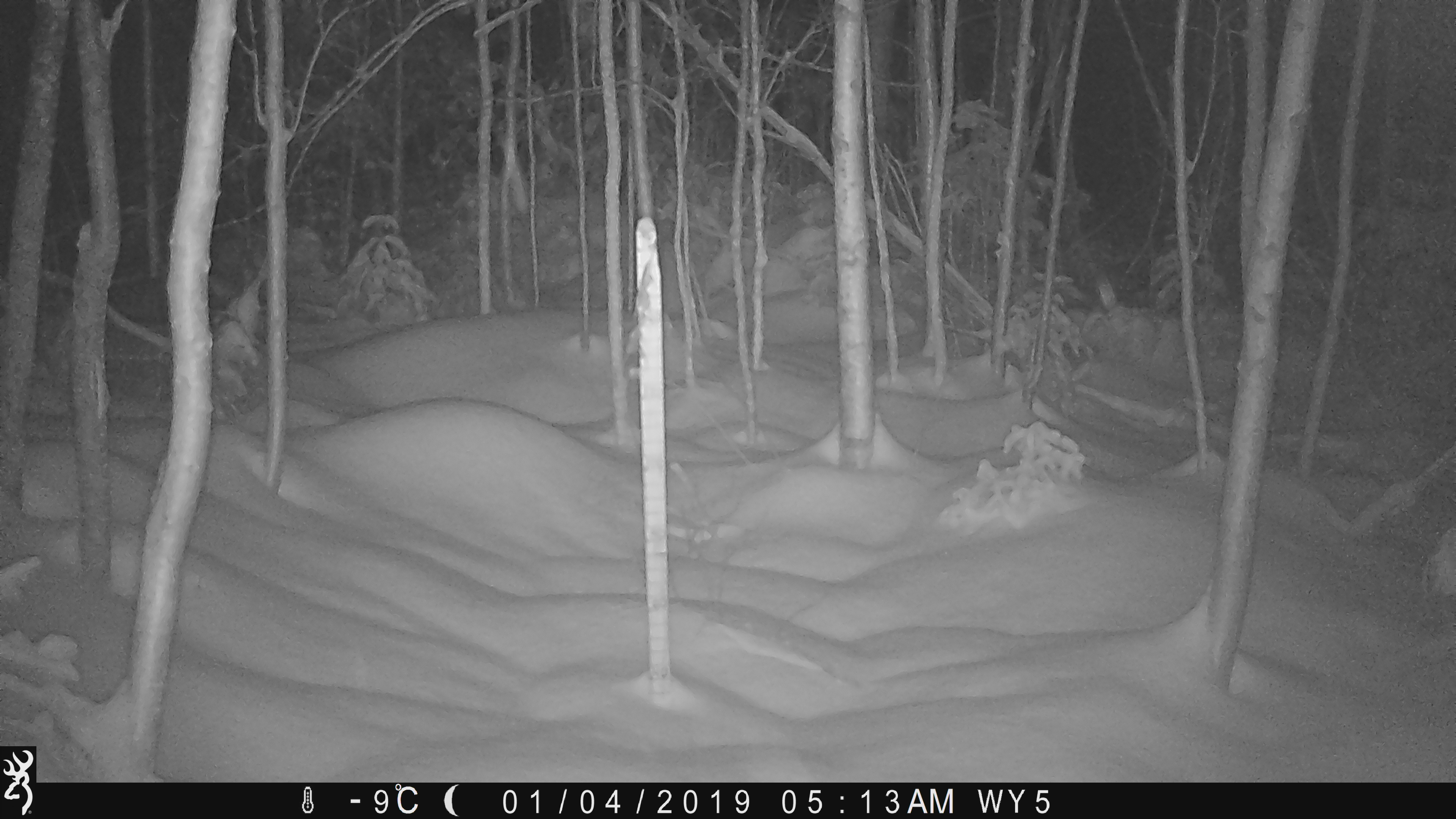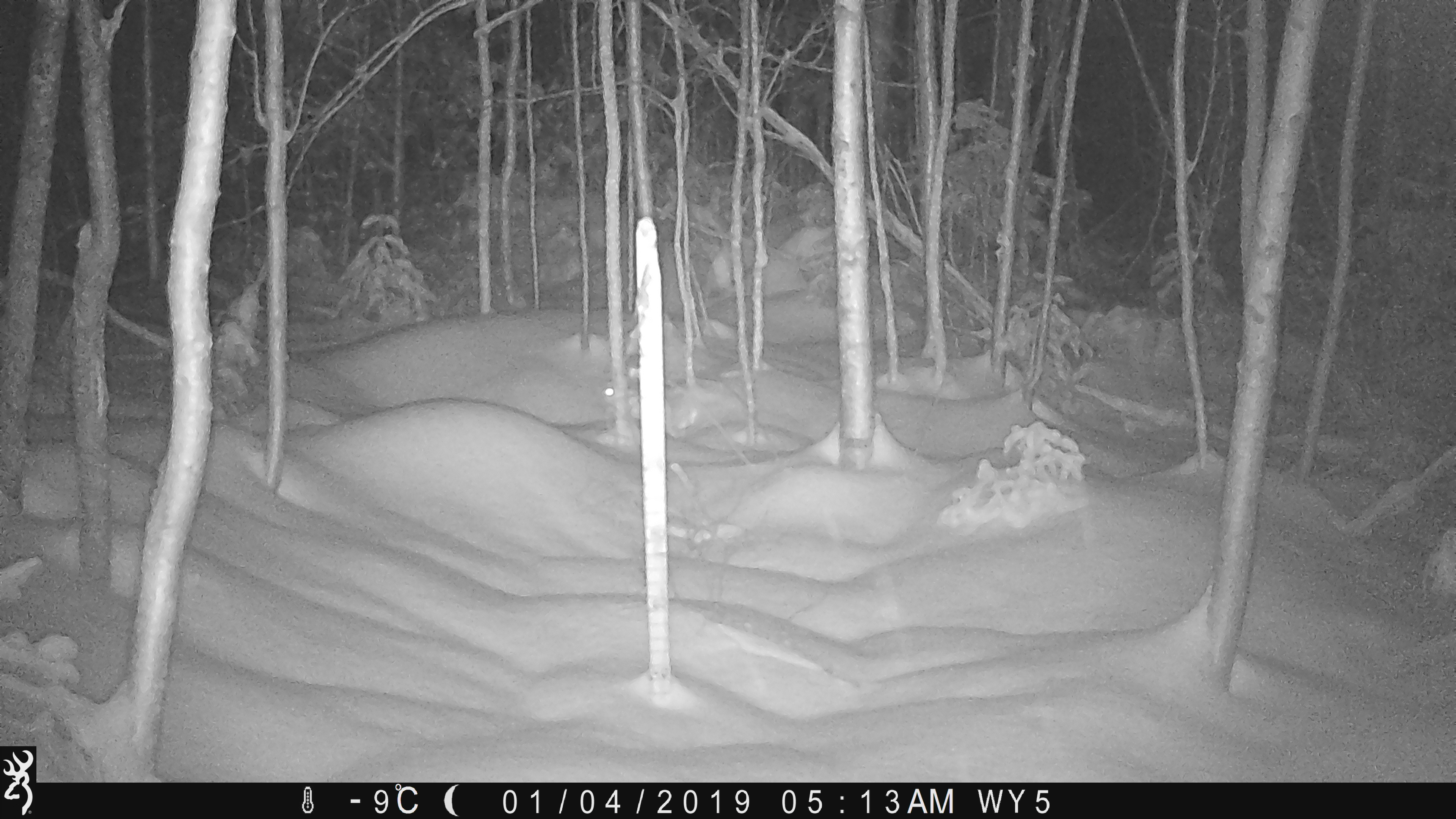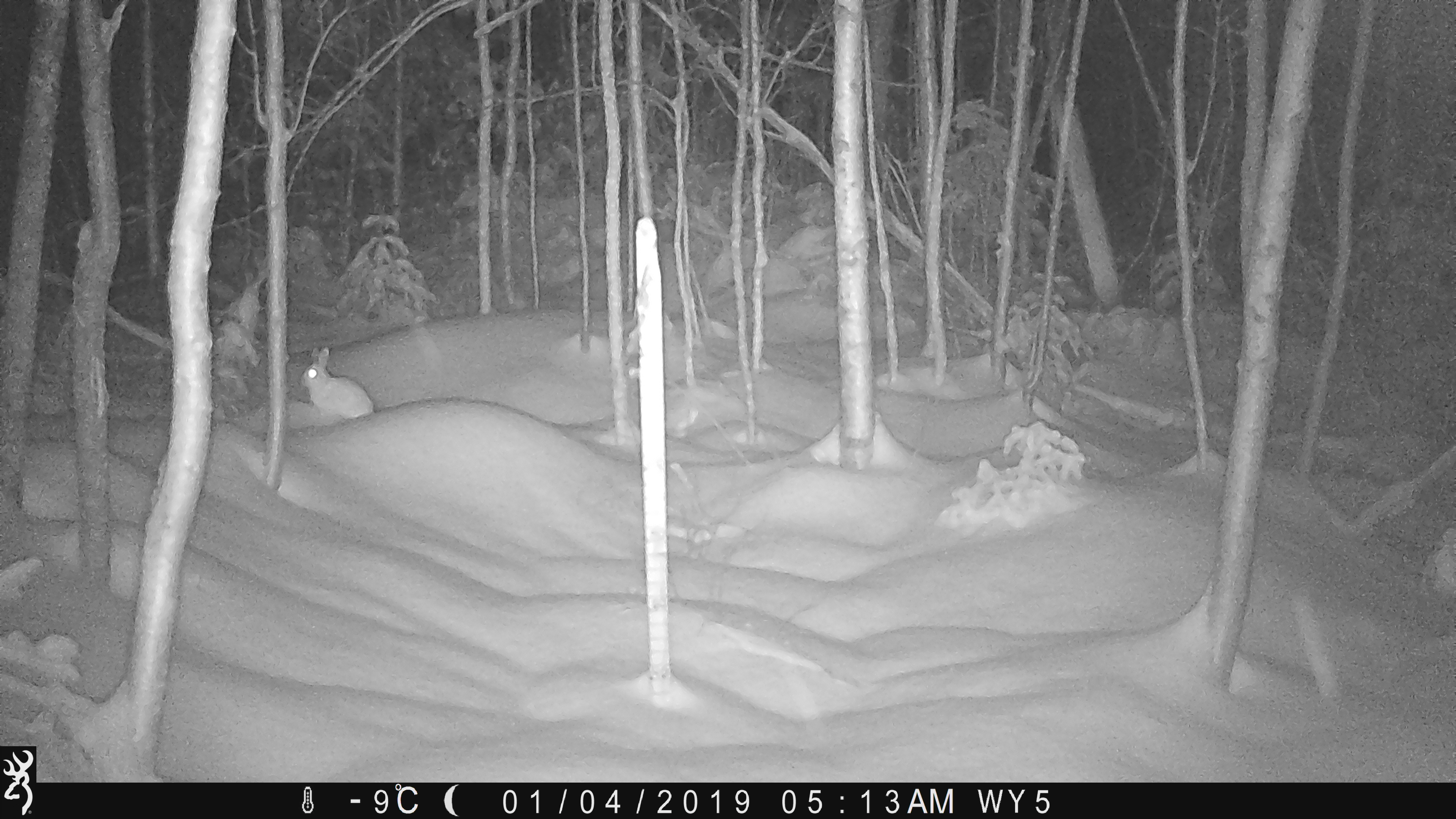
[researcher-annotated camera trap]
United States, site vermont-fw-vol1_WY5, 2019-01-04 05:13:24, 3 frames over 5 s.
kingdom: Animalia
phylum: Chordata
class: Mammalia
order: Lagomorpha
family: Leporidae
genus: Lepus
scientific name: Lepus americanus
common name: snowshoe hare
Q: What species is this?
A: Snowshoe hare (Lepus americanus).